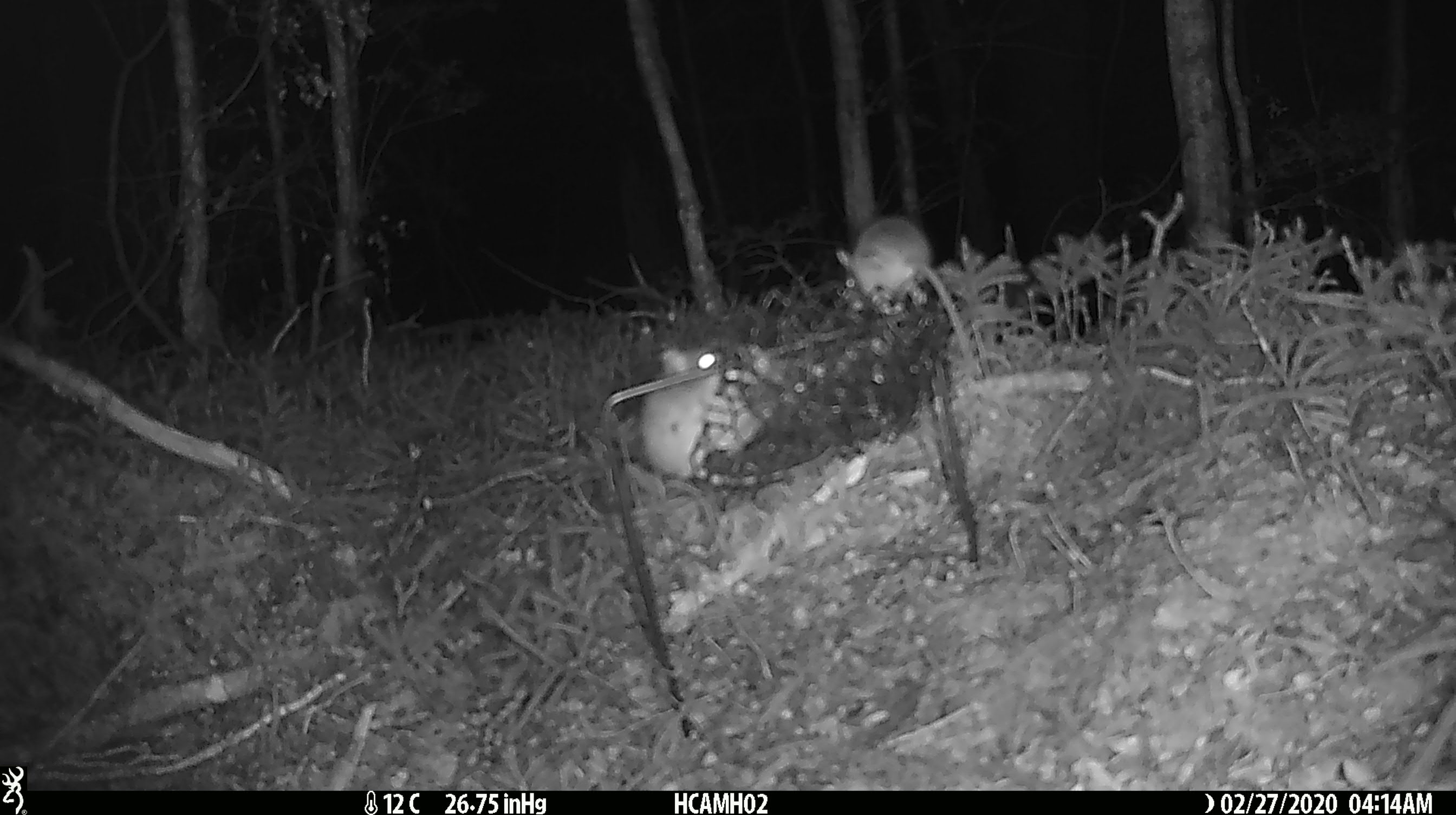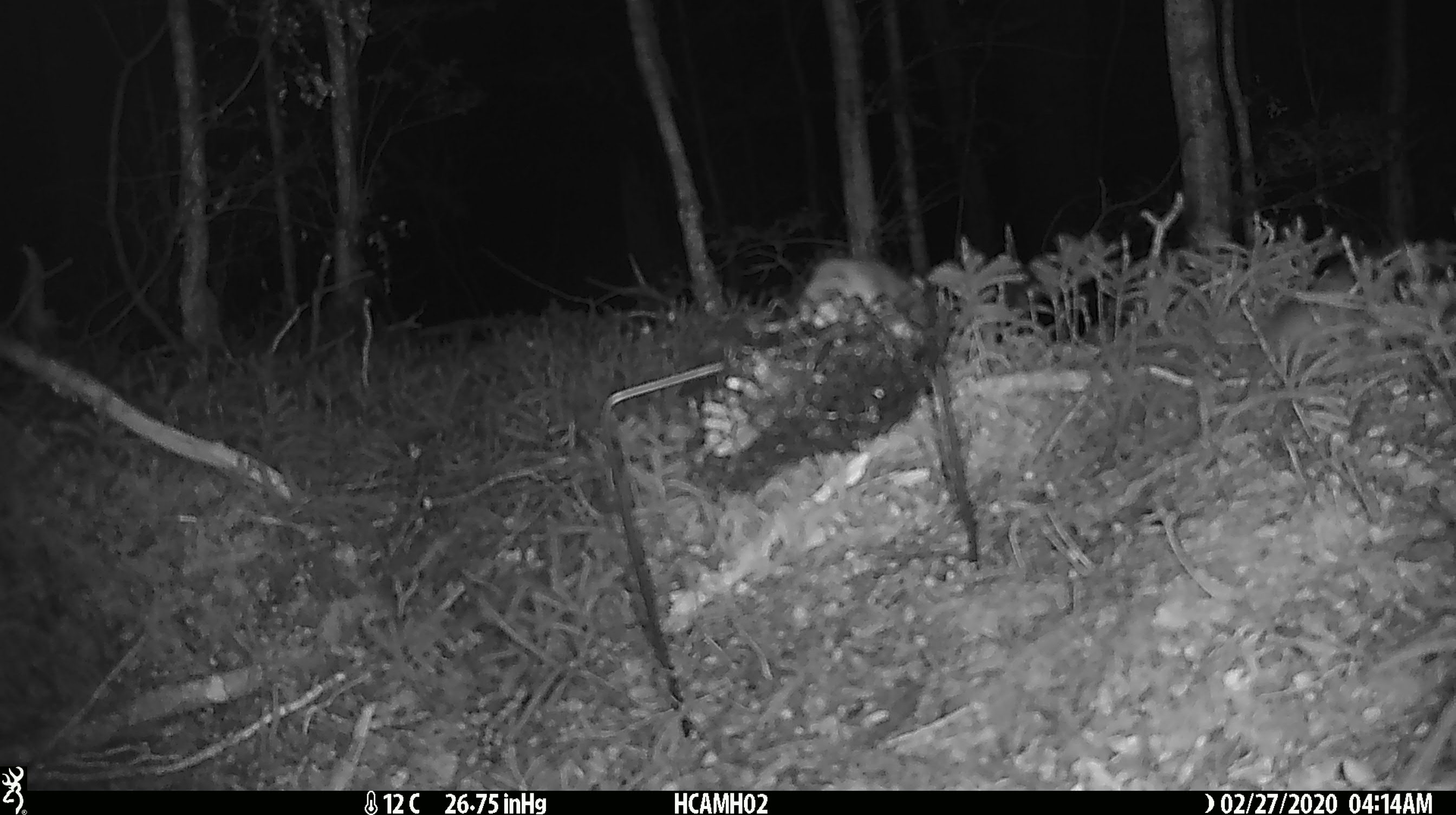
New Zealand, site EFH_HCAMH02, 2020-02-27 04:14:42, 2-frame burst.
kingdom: Animalia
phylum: Chordata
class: Mammalia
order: Rodentia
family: Muridae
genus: Mus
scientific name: Mus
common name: mouse